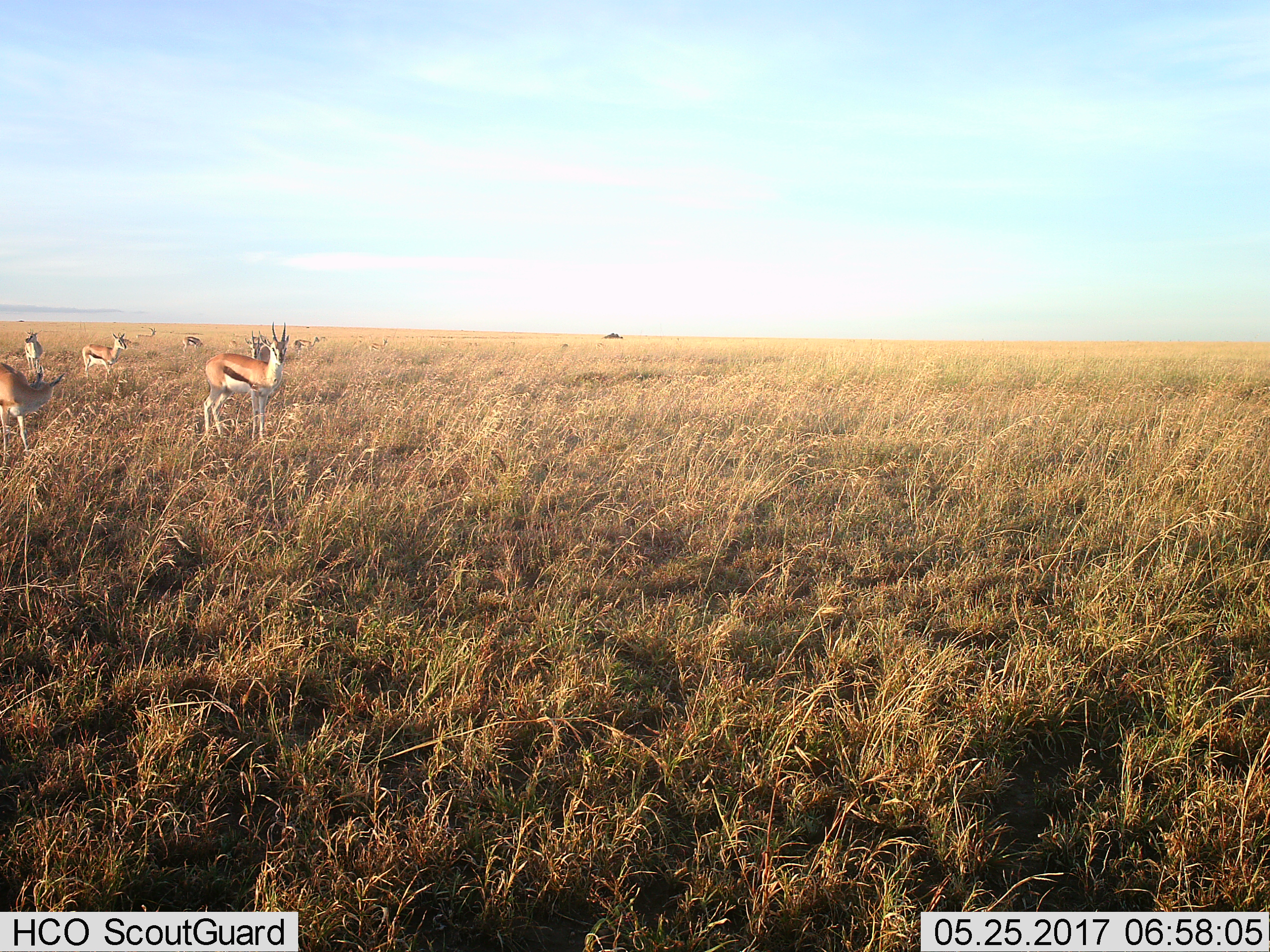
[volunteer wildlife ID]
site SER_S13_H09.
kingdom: Animalia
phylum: Chordata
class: Mammalia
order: Artiodactyla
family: Bovidae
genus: Eudorcas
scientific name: Eudorcas thomsonii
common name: thomson's gazelle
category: gazellethomsons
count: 10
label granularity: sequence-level